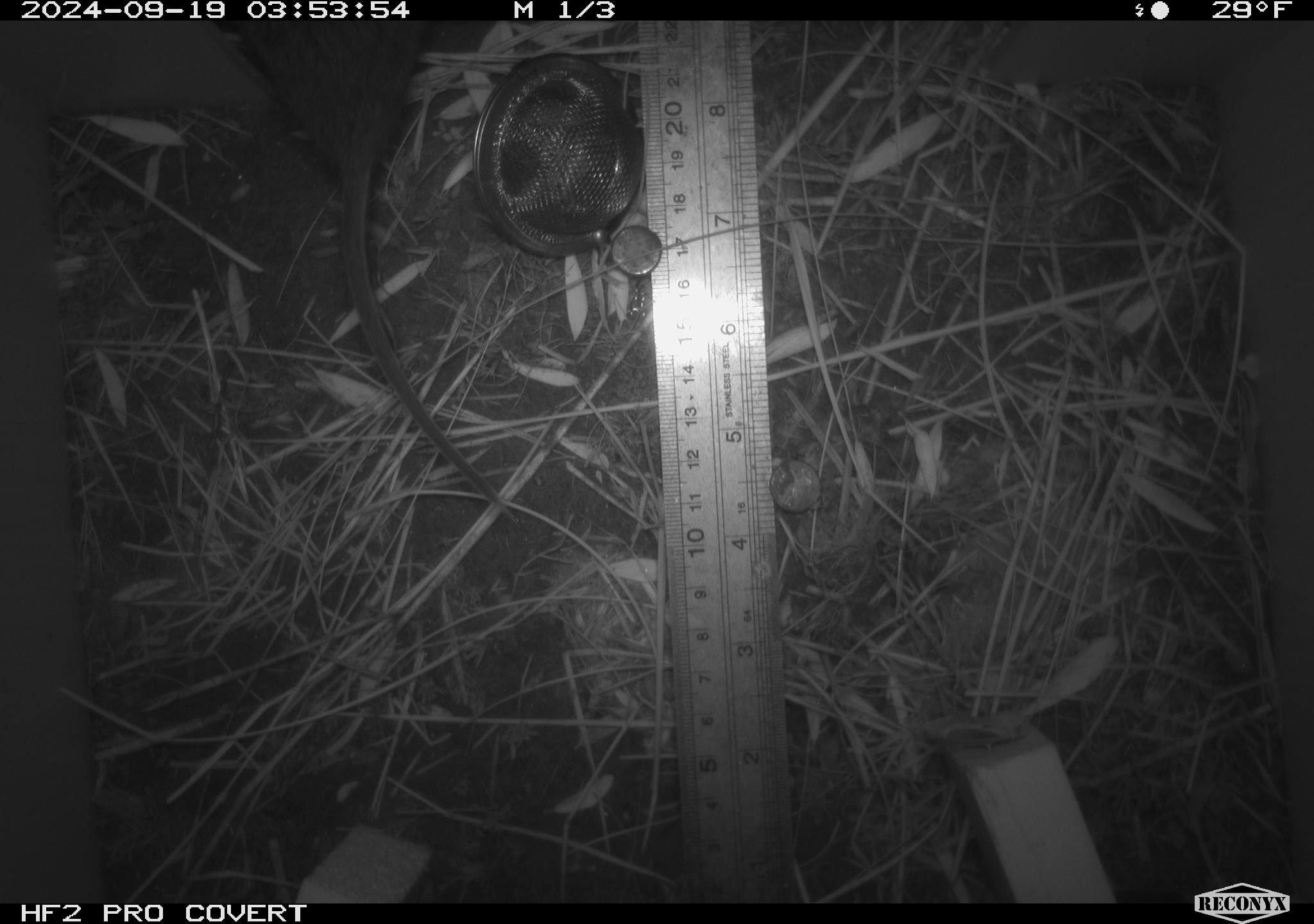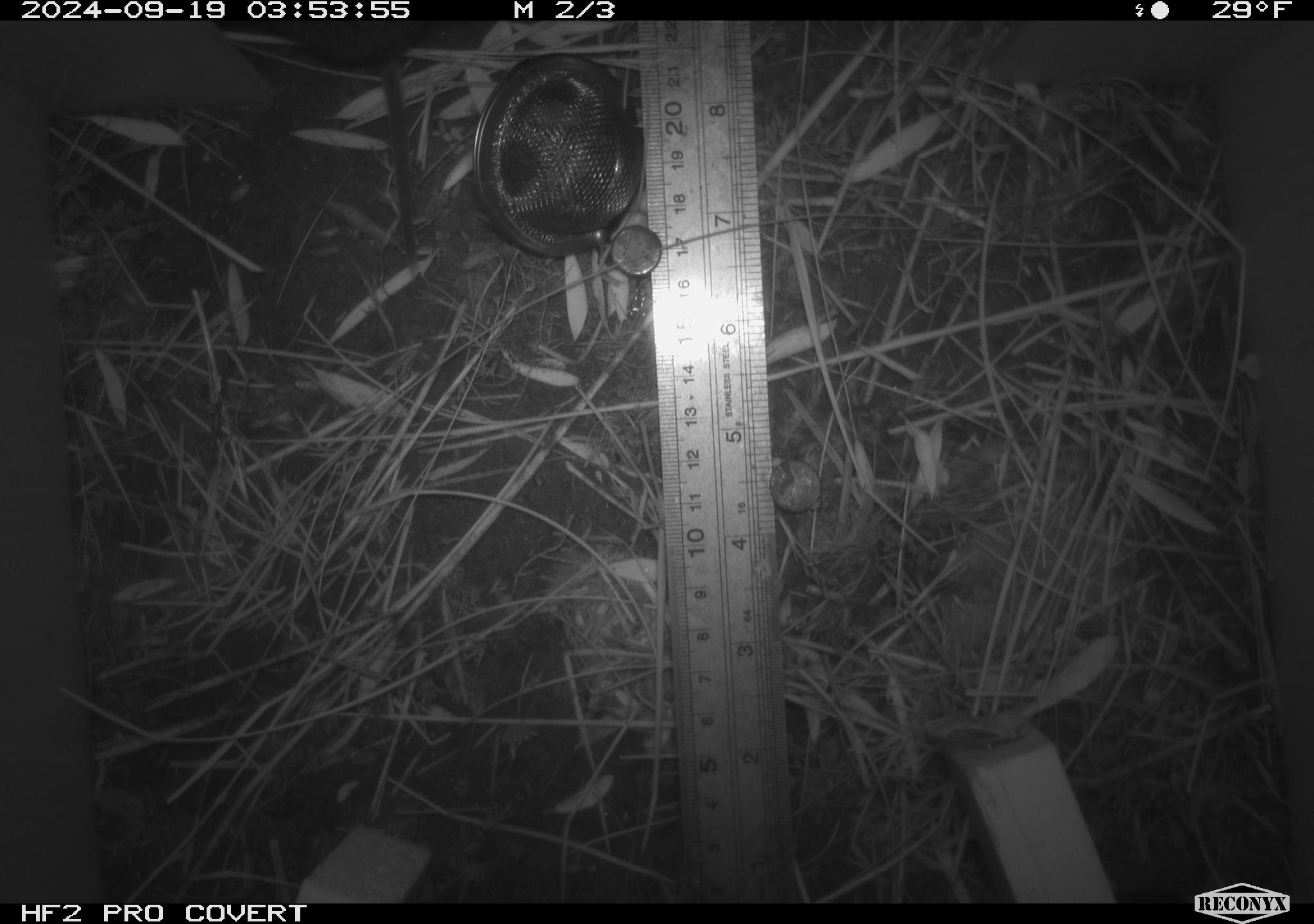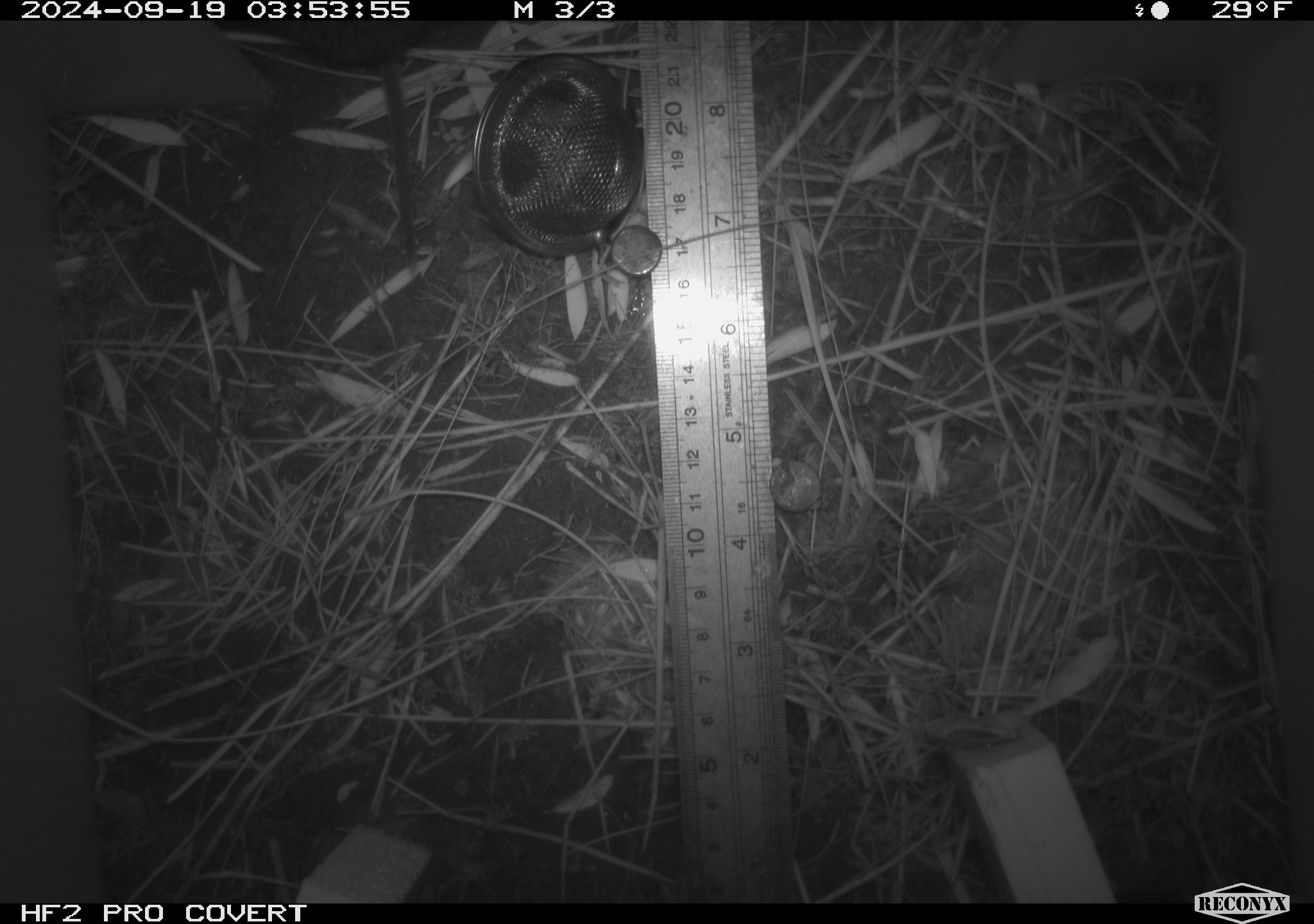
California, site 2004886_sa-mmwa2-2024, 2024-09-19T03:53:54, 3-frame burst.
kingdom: Animalia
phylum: Chordata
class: Mammalia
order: Rodentia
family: Cricetidae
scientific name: Arvicolinae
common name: voles, lemmings, and muskrats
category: arvicolinae subfamily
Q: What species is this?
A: Arvicolinae subfamily (voles, lemmings, and muskrats) (Arvicolinae).